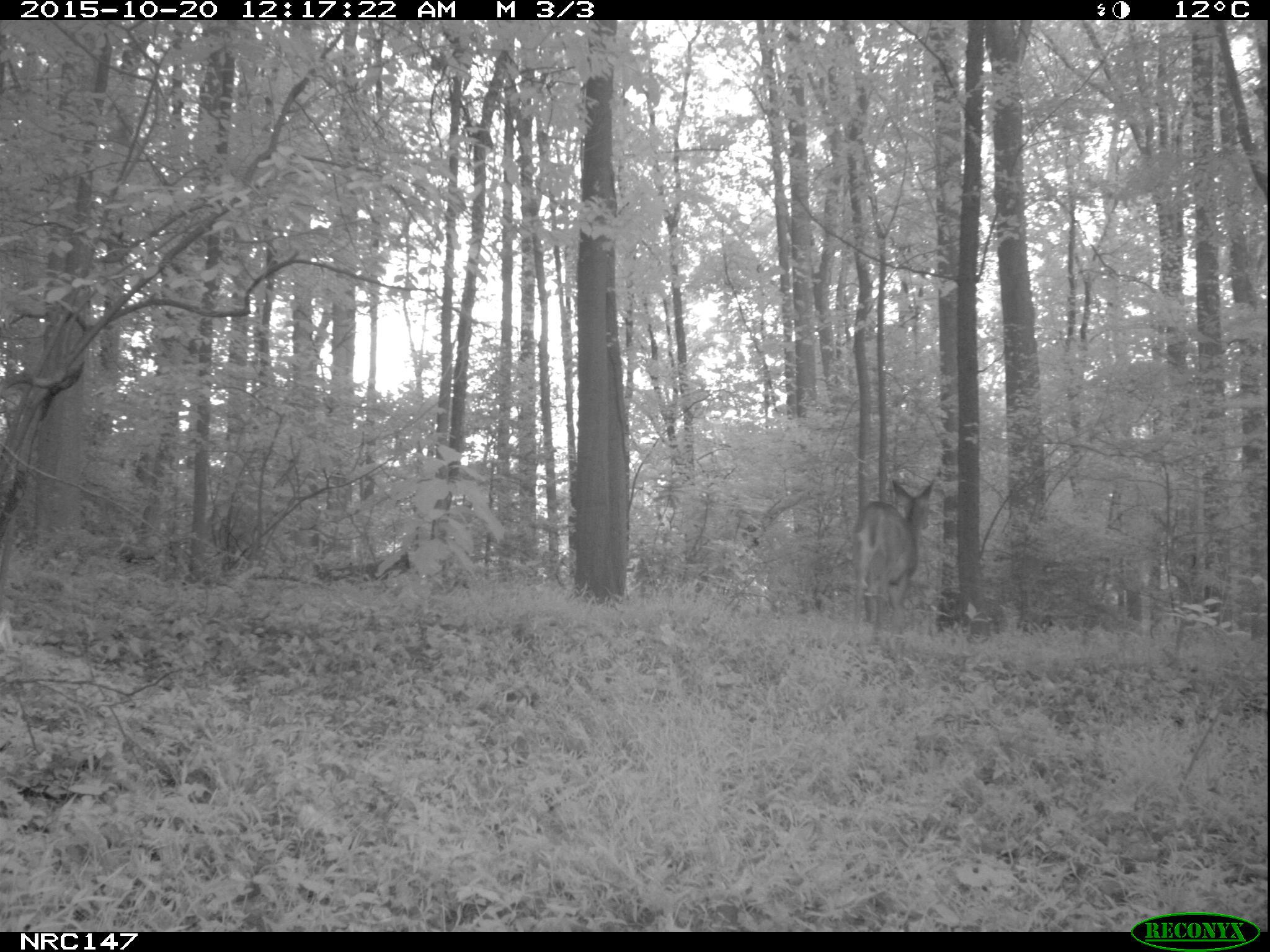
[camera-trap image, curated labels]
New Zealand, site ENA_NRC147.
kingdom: Animalia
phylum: Chordata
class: Mammalia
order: Artiodactyla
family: Cervidae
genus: Odocoileus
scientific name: Odocoileus virginianus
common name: white-tailed deer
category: white tailed deer